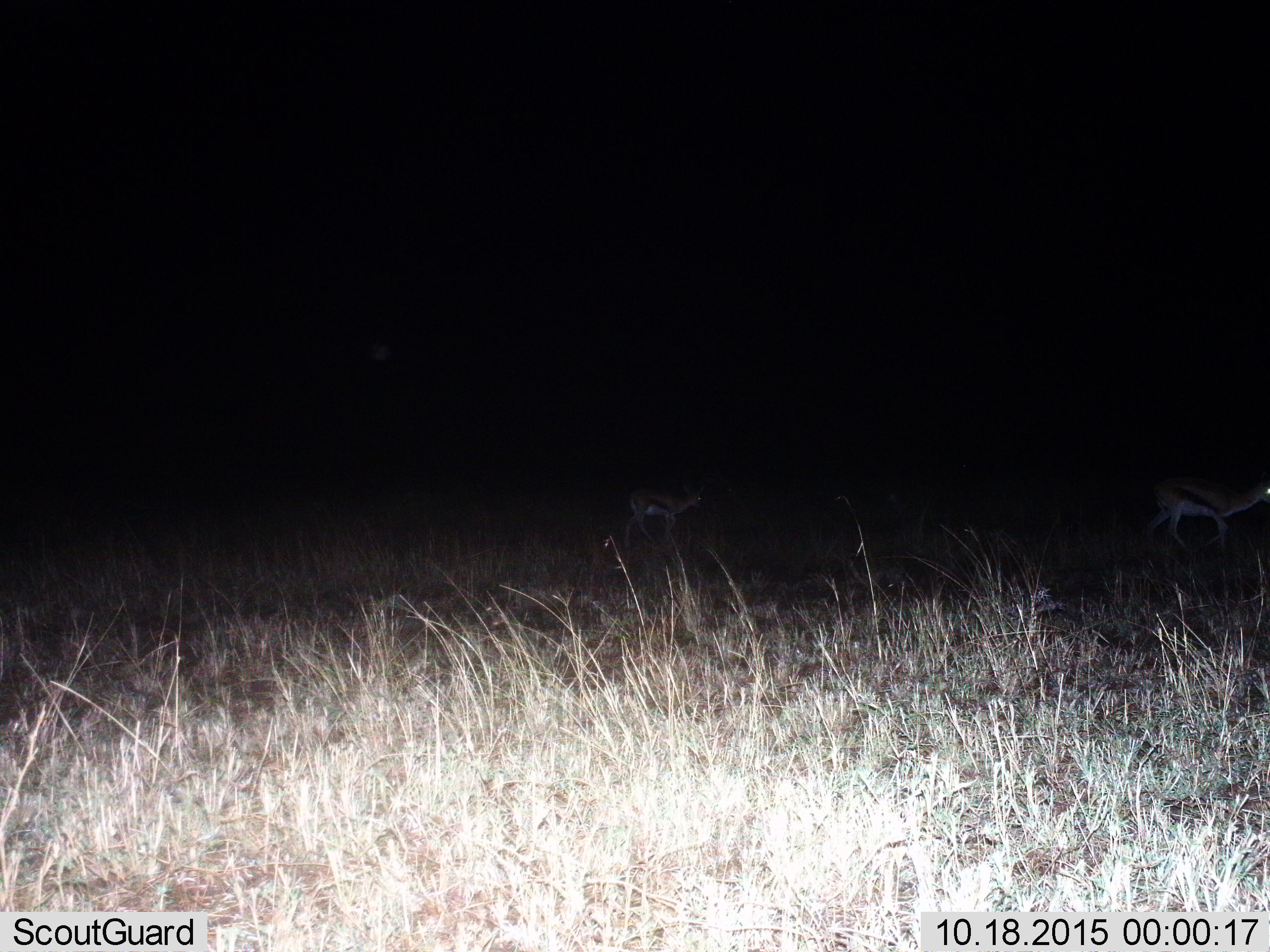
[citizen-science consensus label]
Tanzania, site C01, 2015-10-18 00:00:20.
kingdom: Animalia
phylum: Chordata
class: Mammalia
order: Artiodactyla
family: Bovidae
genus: Eudorcas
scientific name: Eudorcas thomsonii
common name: thomson's gazelle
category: gazellethomsons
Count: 2.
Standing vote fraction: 29%.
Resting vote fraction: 0%.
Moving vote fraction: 79%.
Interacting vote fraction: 0%.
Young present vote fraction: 57%.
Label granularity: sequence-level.